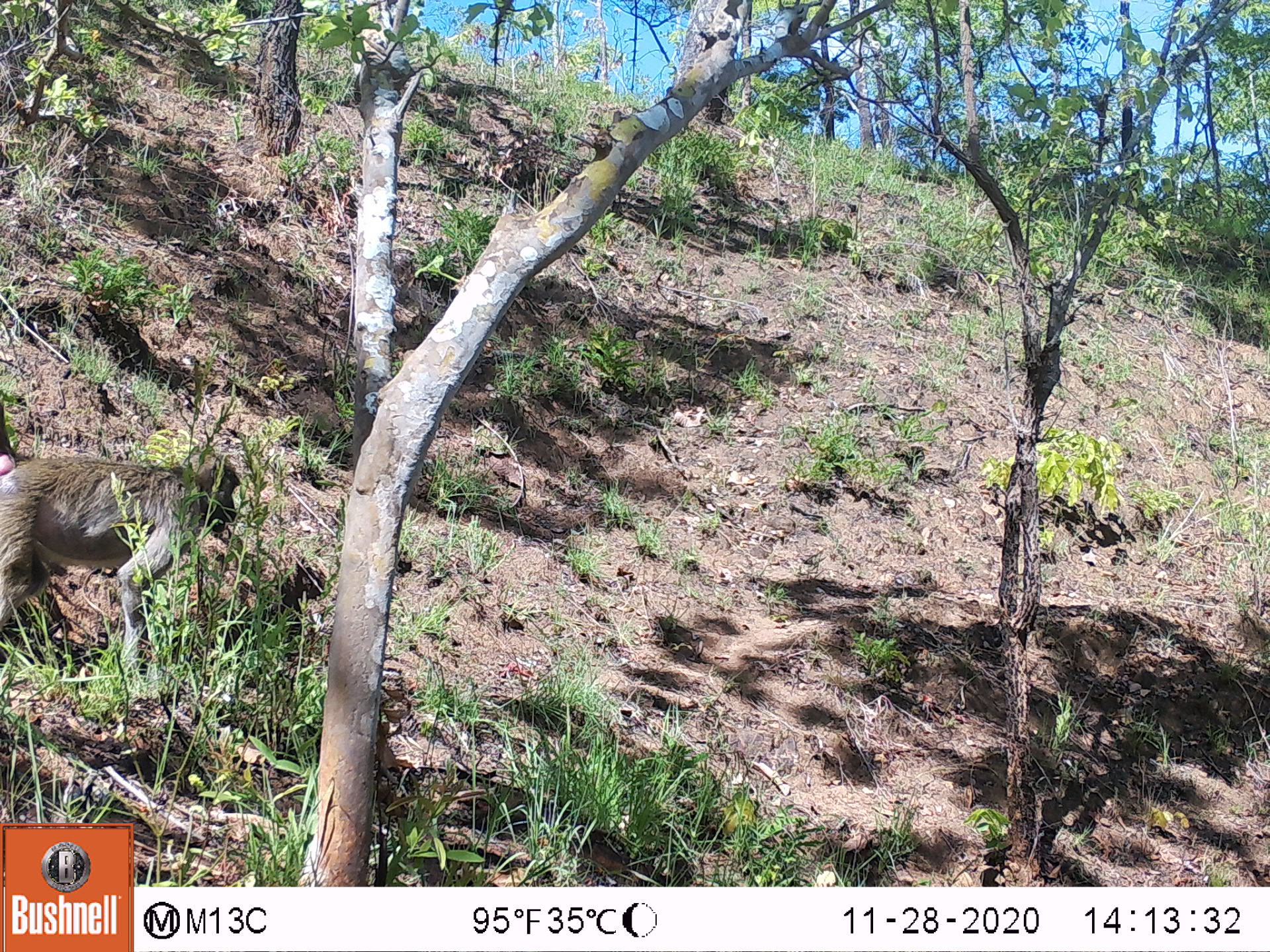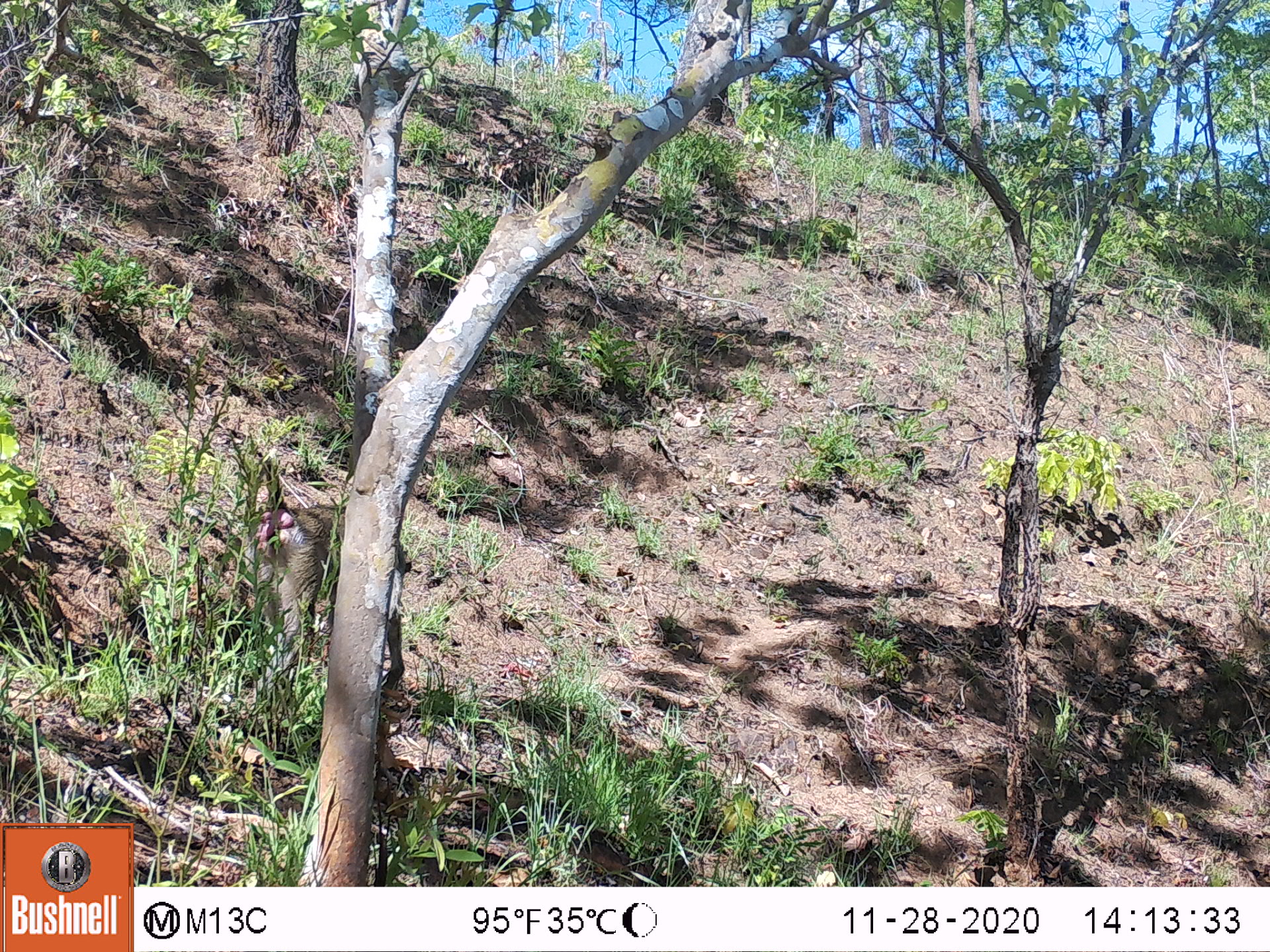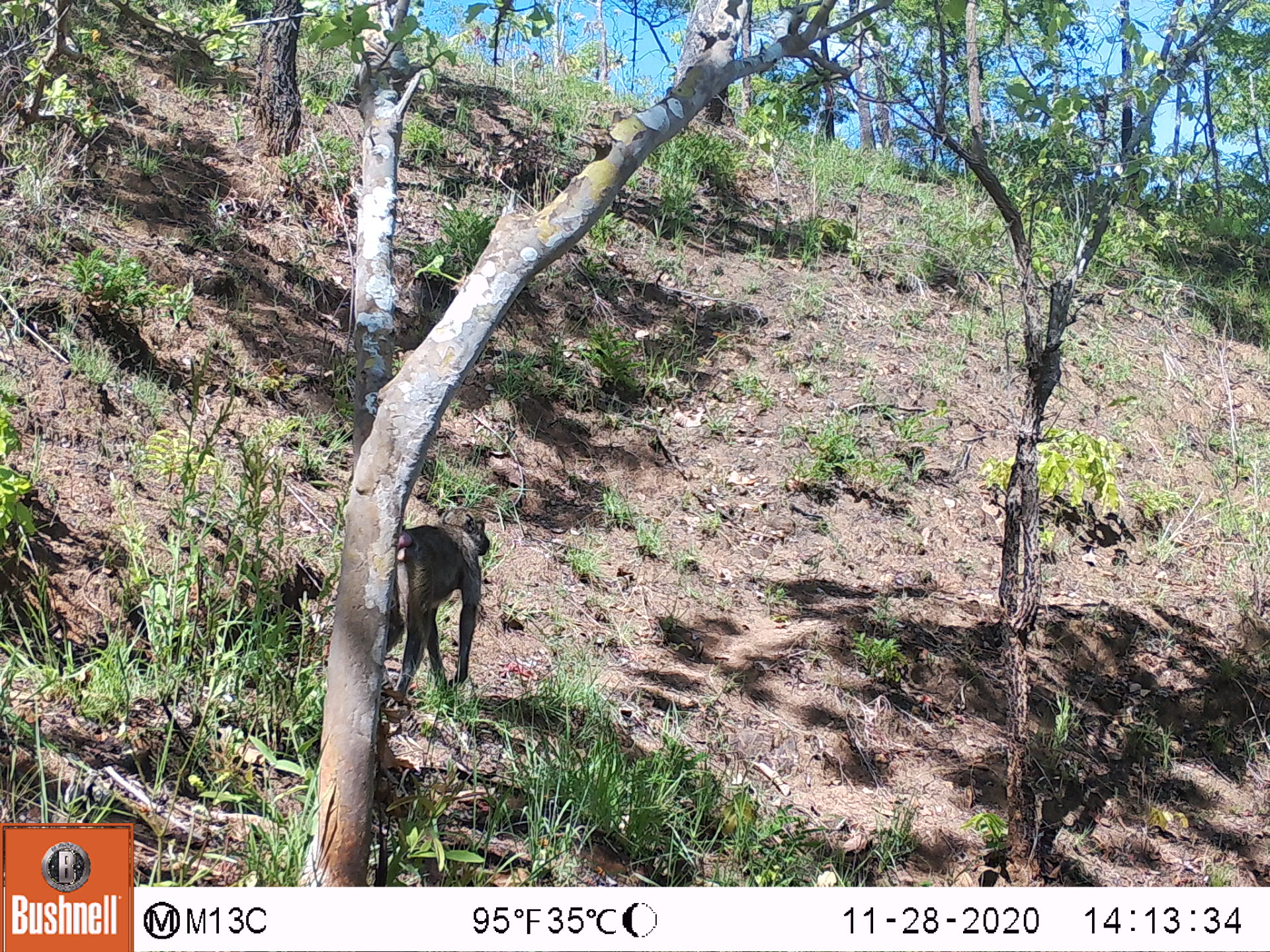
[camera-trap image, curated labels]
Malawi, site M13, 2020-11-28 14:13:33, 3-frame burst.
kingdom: Animalia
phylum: Chordata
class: Mammalia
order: Primates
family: Cercopithecidae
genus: Papio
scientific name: Papio cynocephalus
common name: yellow baboon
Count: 1.